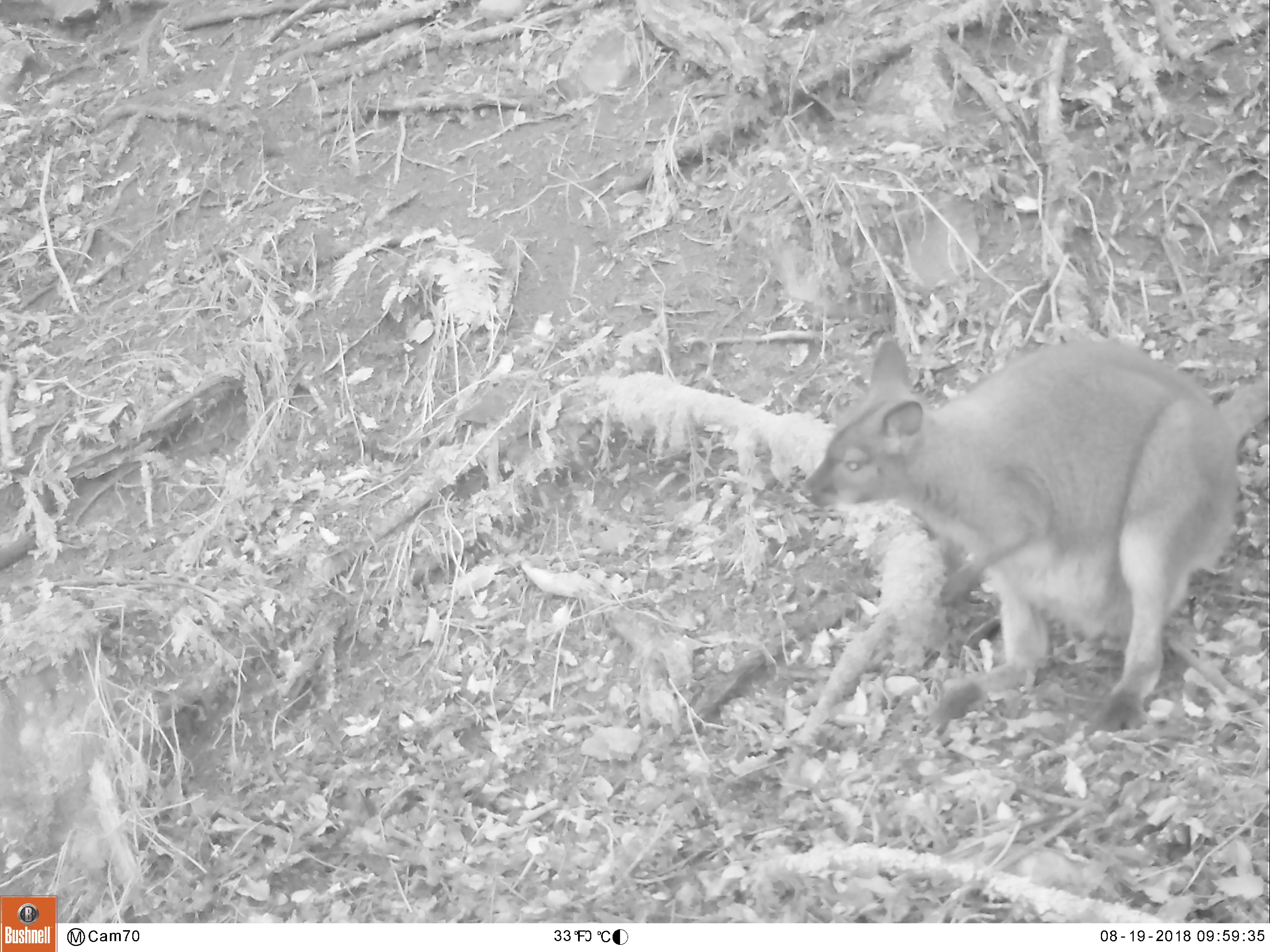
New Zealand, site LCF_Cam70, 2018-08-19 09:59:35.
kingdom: Animalia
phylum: Chordata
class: Mammalia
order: Diprotodontia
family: Macropodidae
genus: Notamacropus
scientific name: Notamacropus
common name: wallaby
Wallaby (Notamacropus).